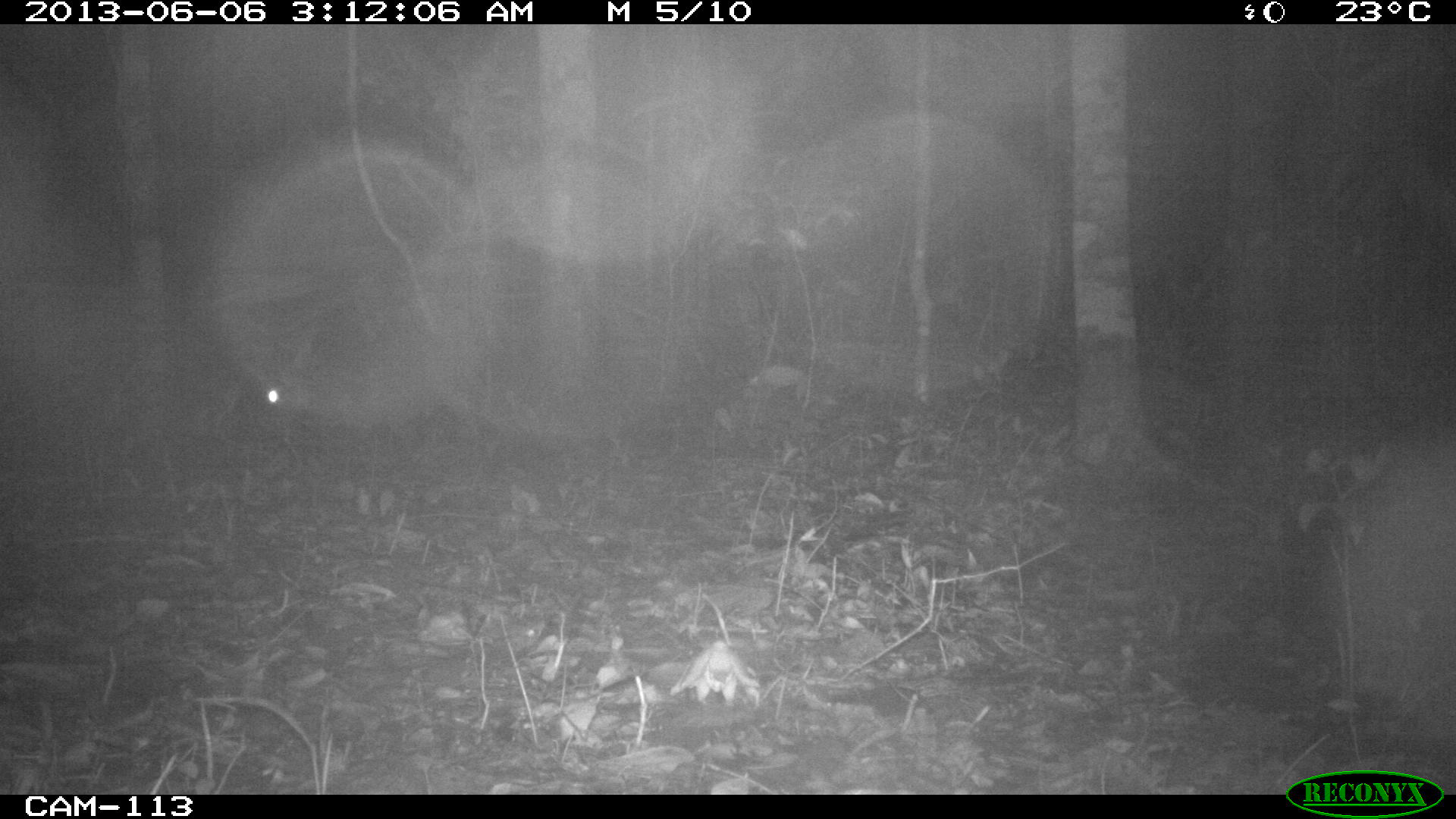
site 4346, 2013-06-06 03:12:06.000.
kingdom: Animalia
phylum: Chordata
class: Mammalia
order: Rodentia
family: Cuniculidae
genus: Cuniculus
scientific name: Cuniculus paca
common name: lowland paca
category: agouti paca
Agouti paca (lowland paca) (Cuniculus paca), count 1.